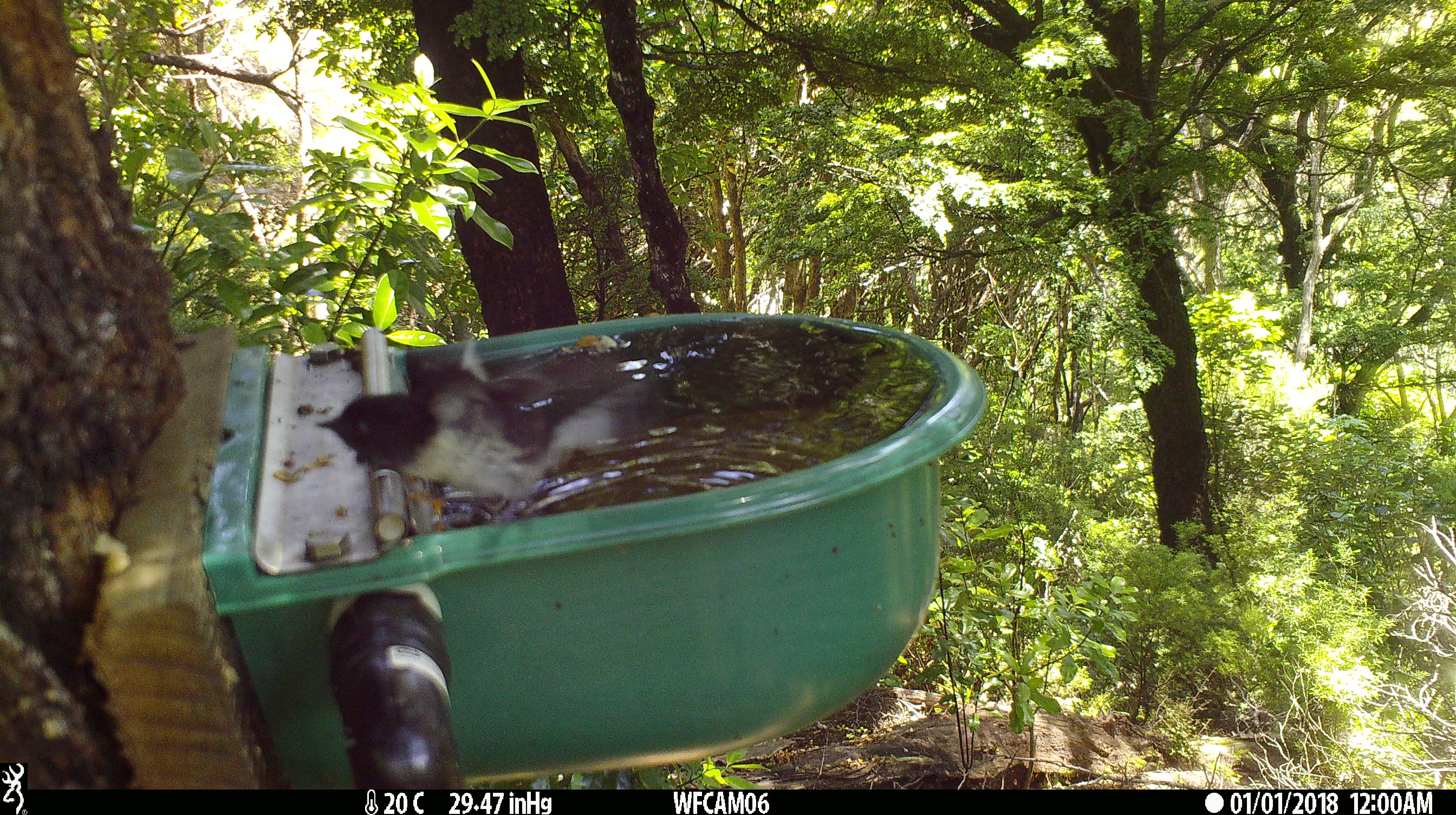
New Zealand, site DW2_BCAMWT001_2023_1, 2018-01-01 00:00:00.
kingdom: Animalia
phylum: Chordata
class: Aves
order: Passeriformes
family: Petroicidae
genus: Petroica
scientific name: Petroica macrocephala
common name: tomtit